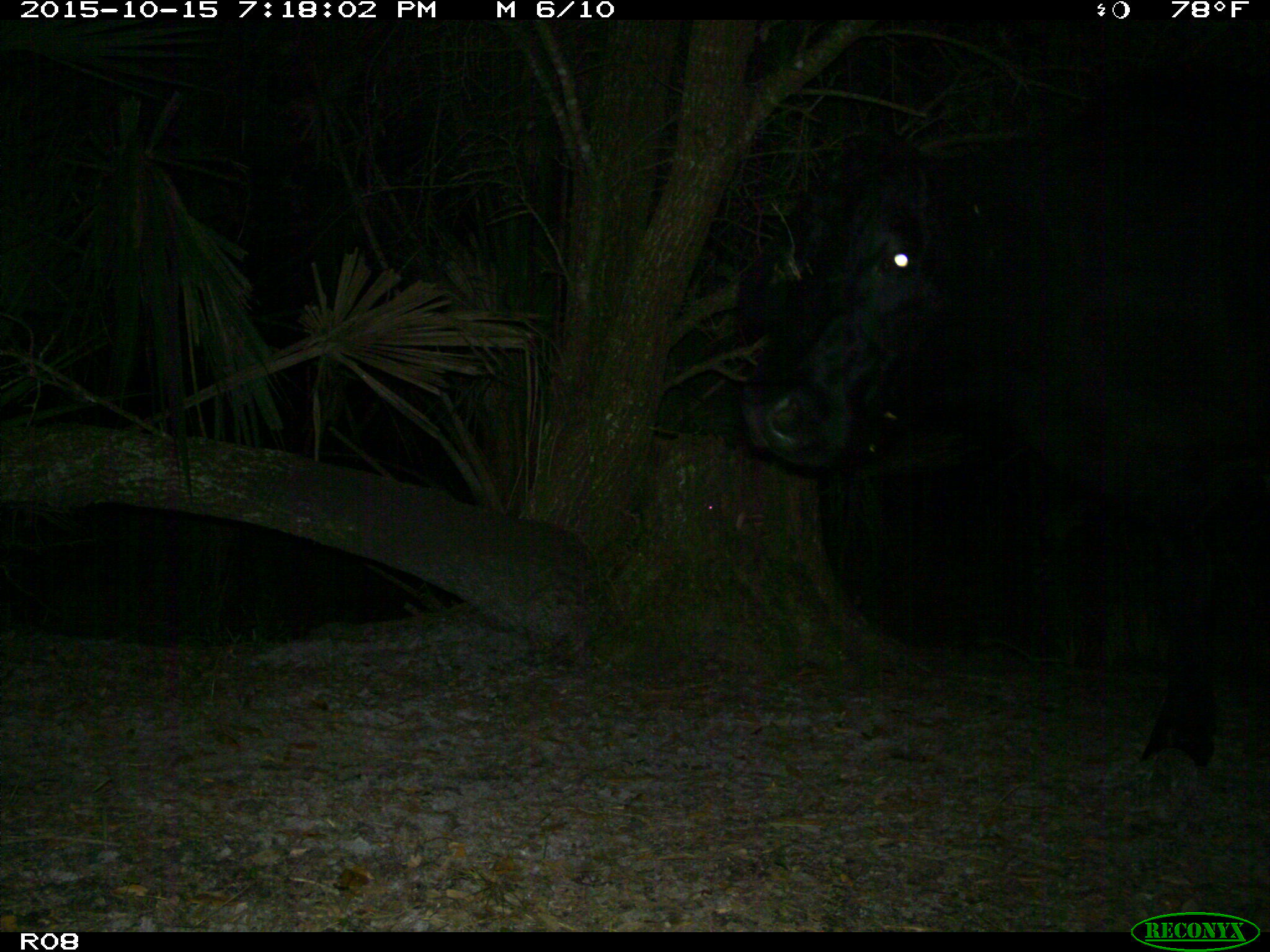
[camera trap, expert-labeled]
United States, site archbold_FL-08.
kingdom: Animalia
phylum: Chordata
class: Mammalia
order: Artiodactyla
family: Bovidae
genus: Bos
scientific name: Bos taurus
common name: domestic cow